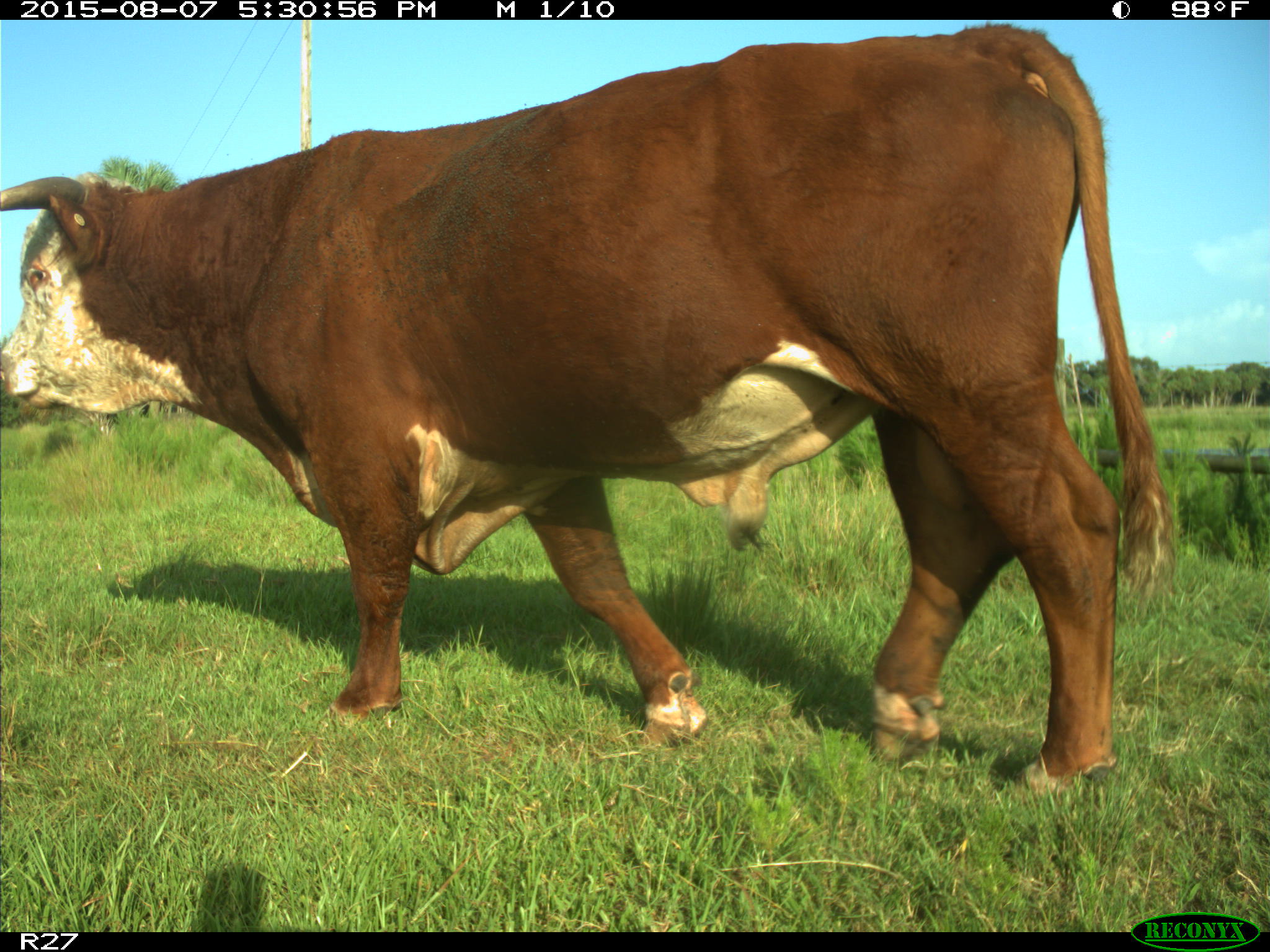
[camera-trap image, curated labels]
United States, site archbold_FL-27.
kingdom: Animalia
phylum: Chordata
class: Mammalia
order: Artiodactyla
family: Bovidae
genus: Bos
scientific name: Bos taurus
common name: domestic cow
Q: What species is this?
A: Bos taurus (domestic cow).